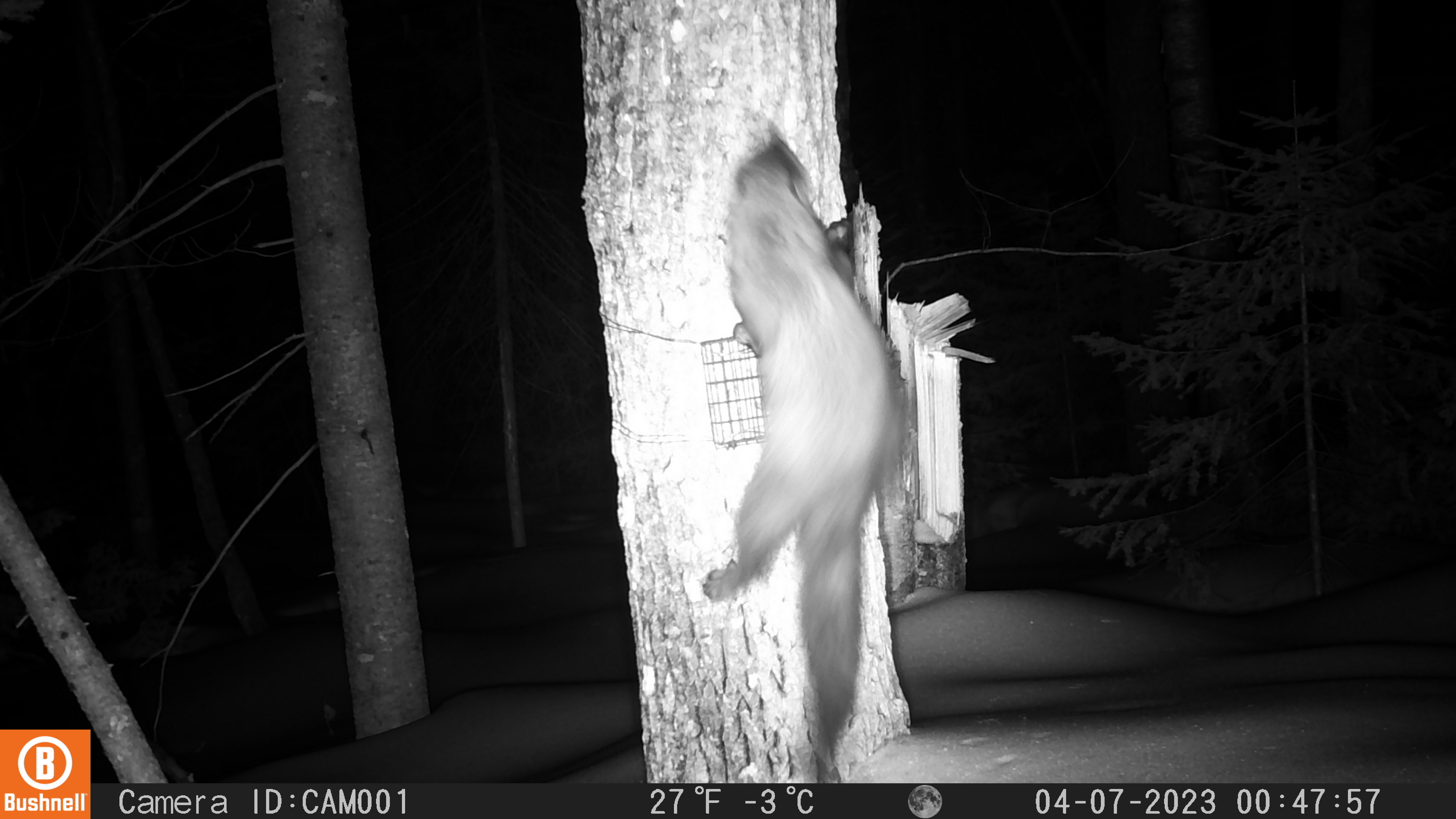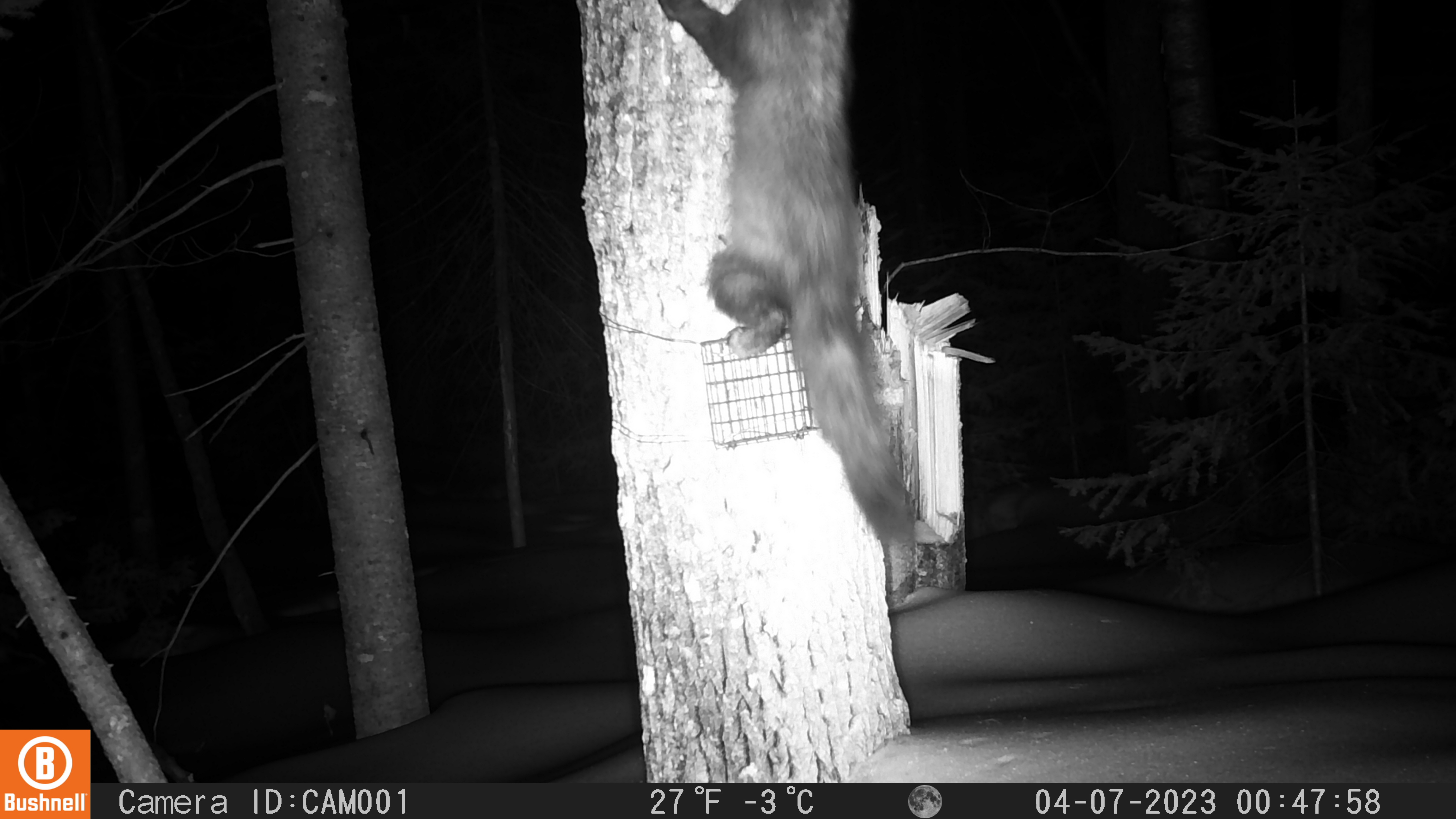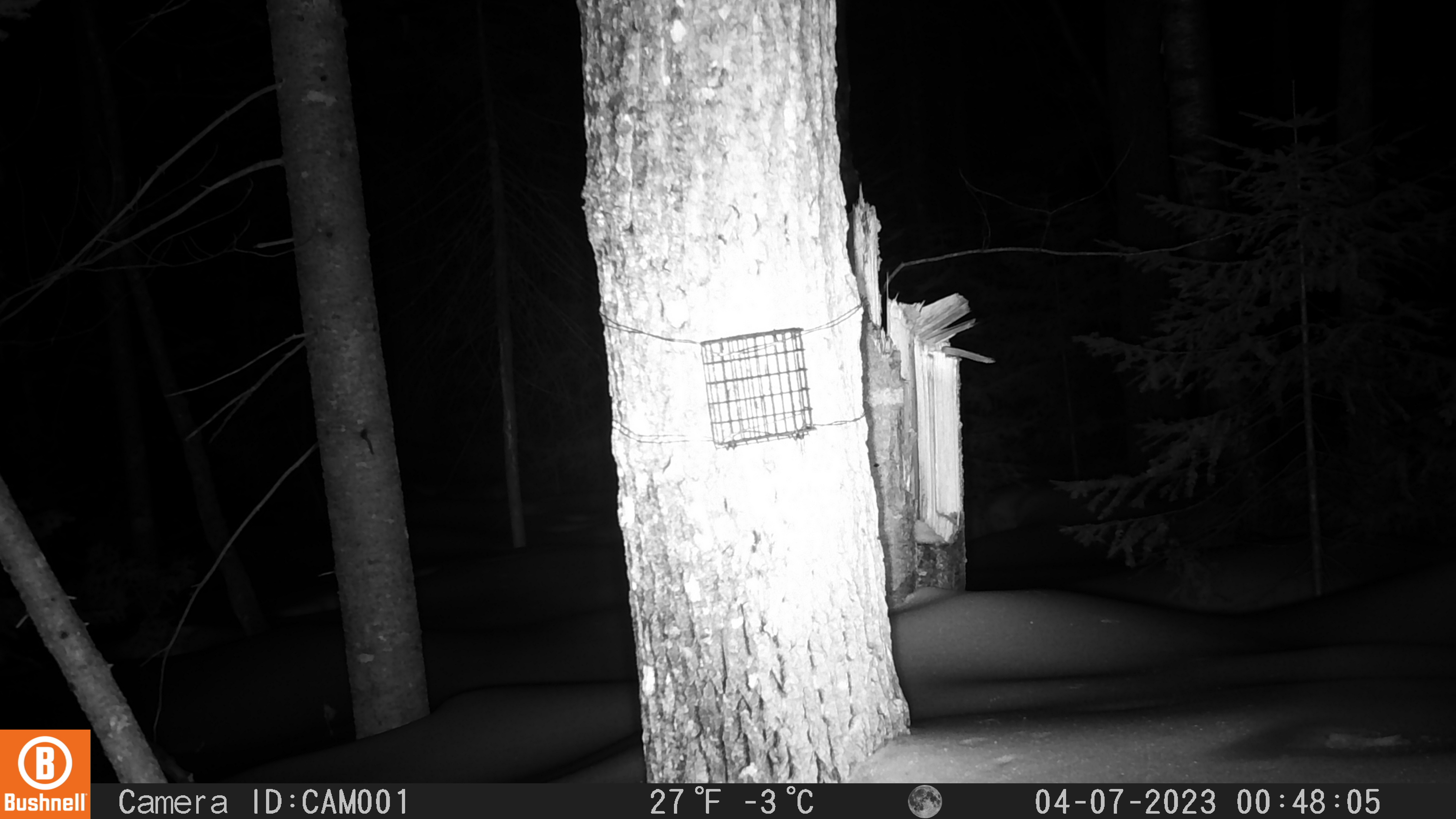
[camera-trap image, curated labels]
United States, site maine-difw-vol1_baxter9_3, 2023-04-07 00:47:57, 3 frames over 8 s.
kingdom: Animalia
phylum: Chordata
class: Mammalia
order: Carnivora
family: Mustelidae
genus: Pekania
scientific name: Pekania pennanti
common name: fisher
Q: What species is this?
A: Fisher (Pekania pennanti).